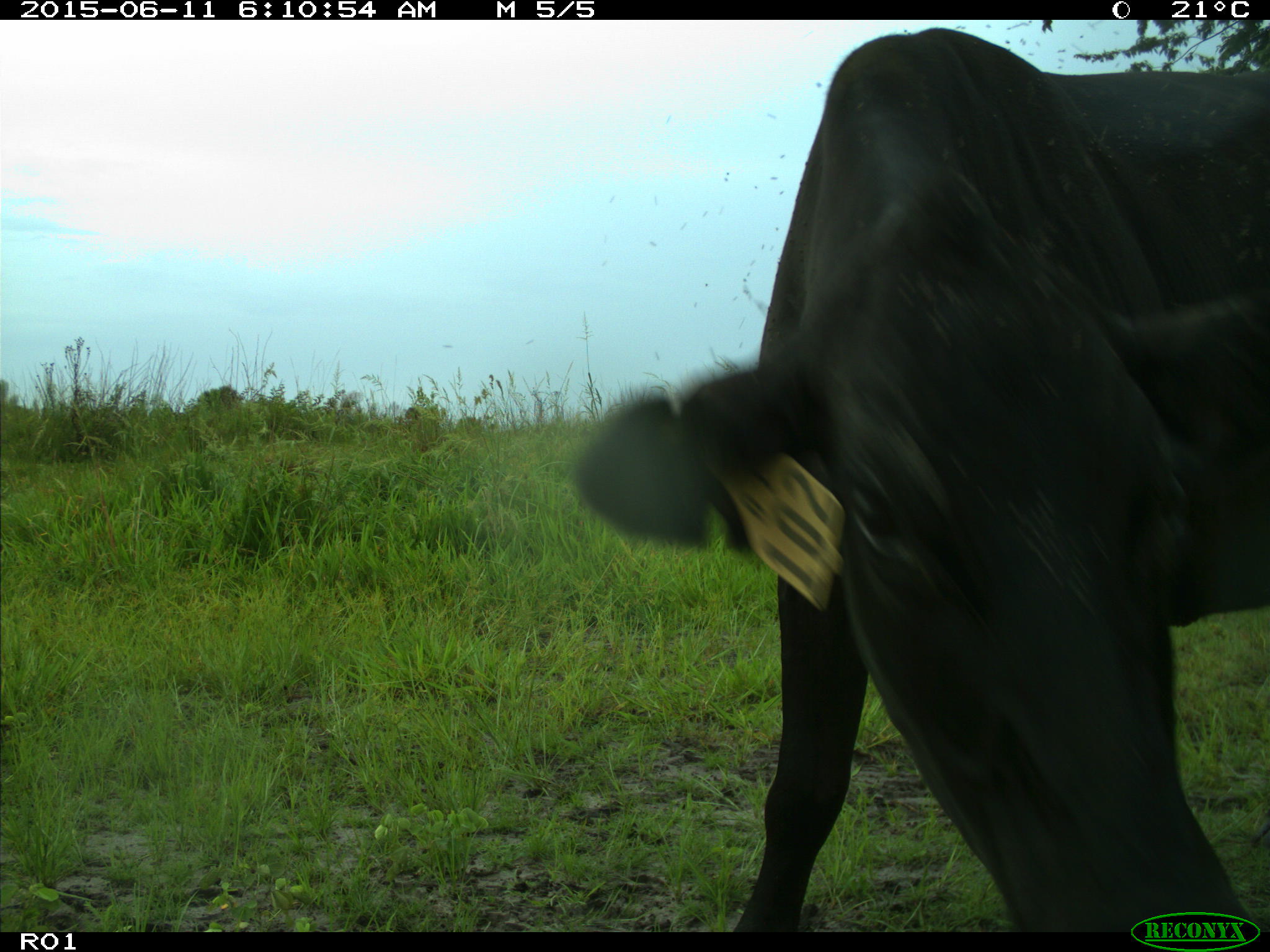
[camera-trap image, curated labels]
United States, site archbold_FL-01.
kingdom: Animalia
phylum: Chordata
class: Mammalia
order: Artiodactyla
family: Bovidae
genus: Bos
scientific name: Bos taurus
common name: domestic cow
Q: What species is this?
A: Bos taurus (domestic cow).